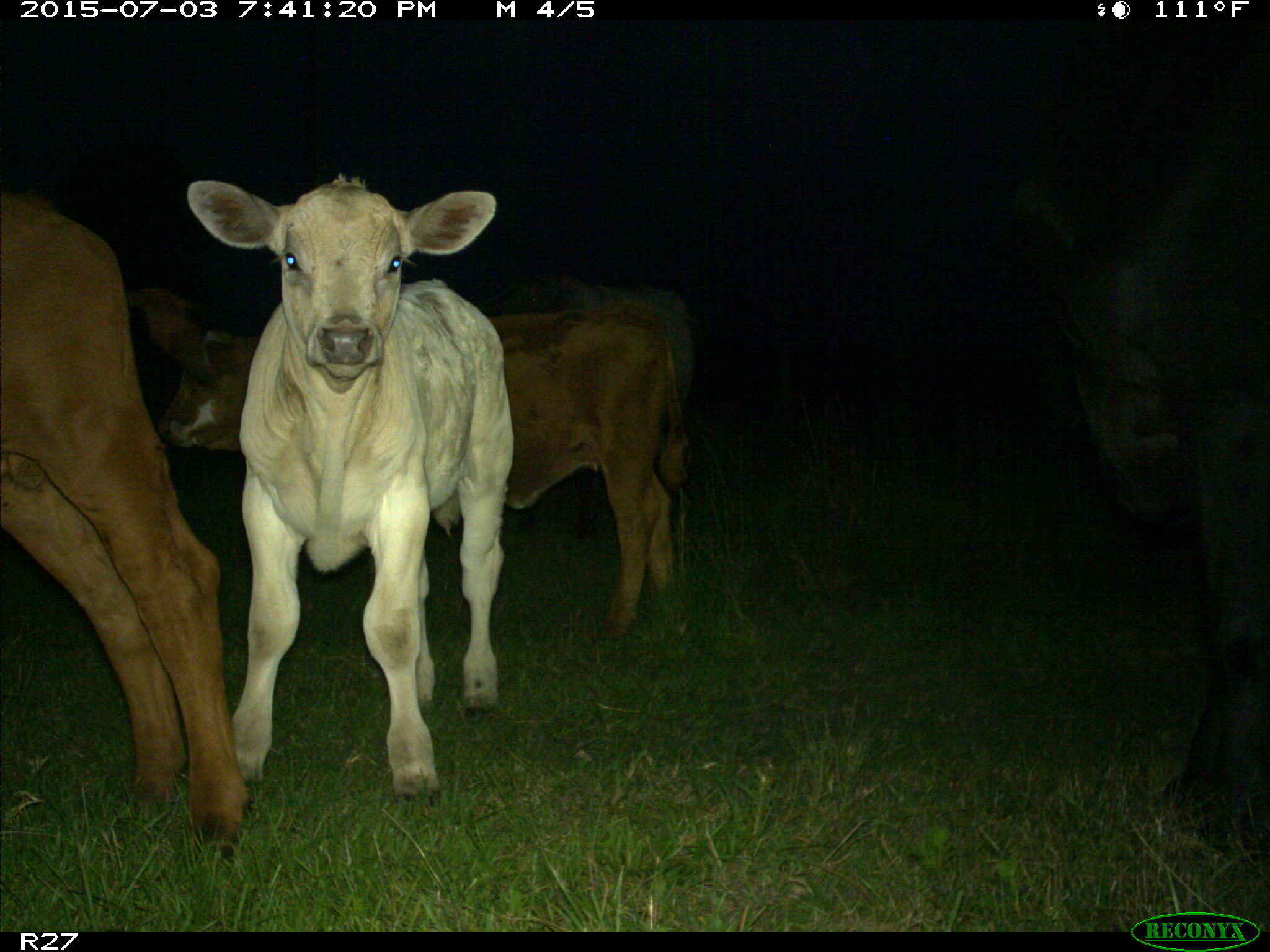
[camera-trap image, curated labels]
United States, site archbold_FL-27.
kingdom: Animalia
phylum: Chordata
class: Mammalia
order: Artiodactyla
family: Bovidae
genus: Bos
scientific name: Bos taurus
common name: domestic cow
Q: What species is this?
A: Bos taurus (domestic cow).